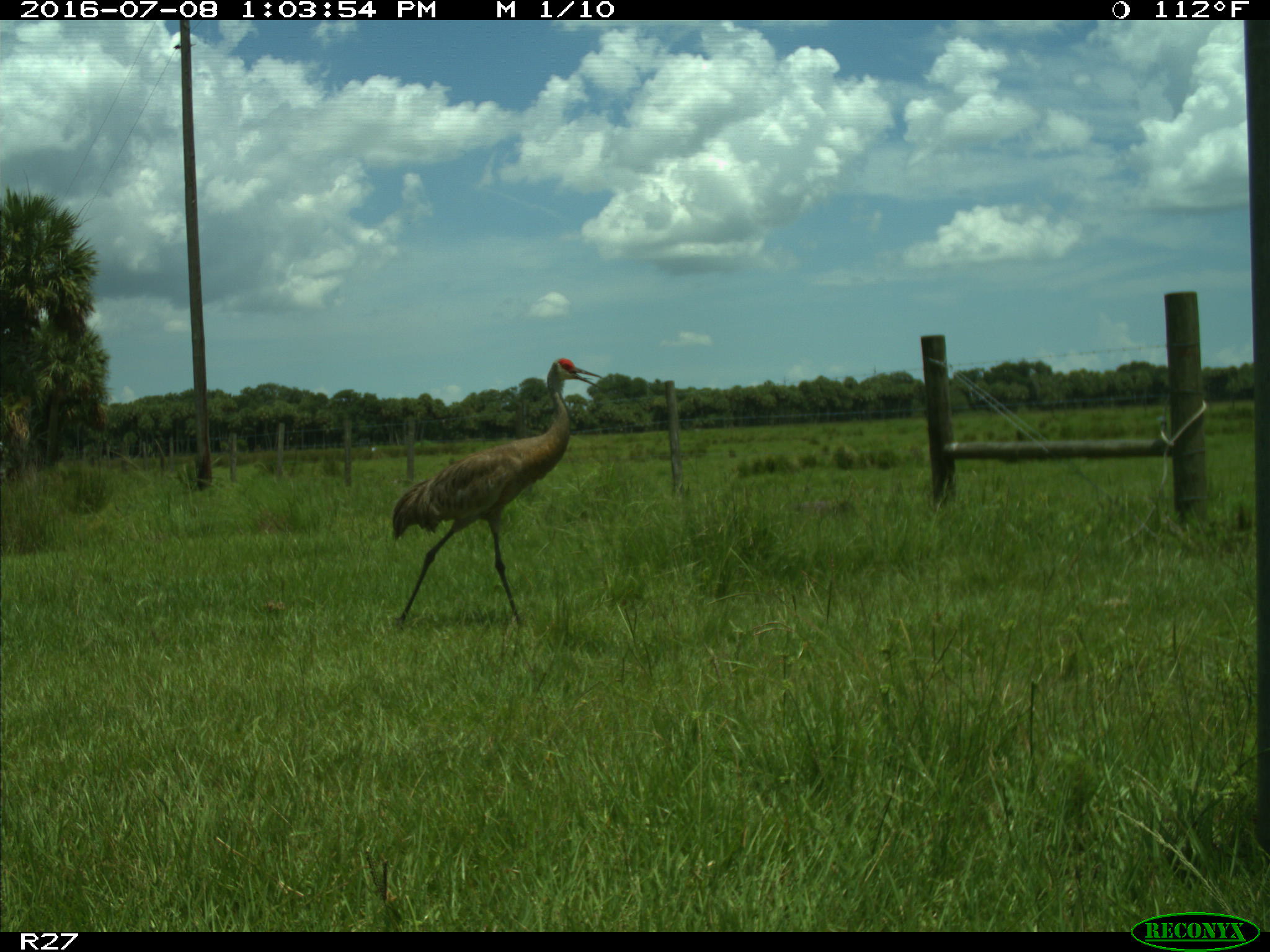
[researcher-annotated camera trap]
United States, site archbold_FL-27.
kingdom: Animalia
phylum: Chordata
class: Aves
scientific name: Aves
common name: birds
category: unidentified bird